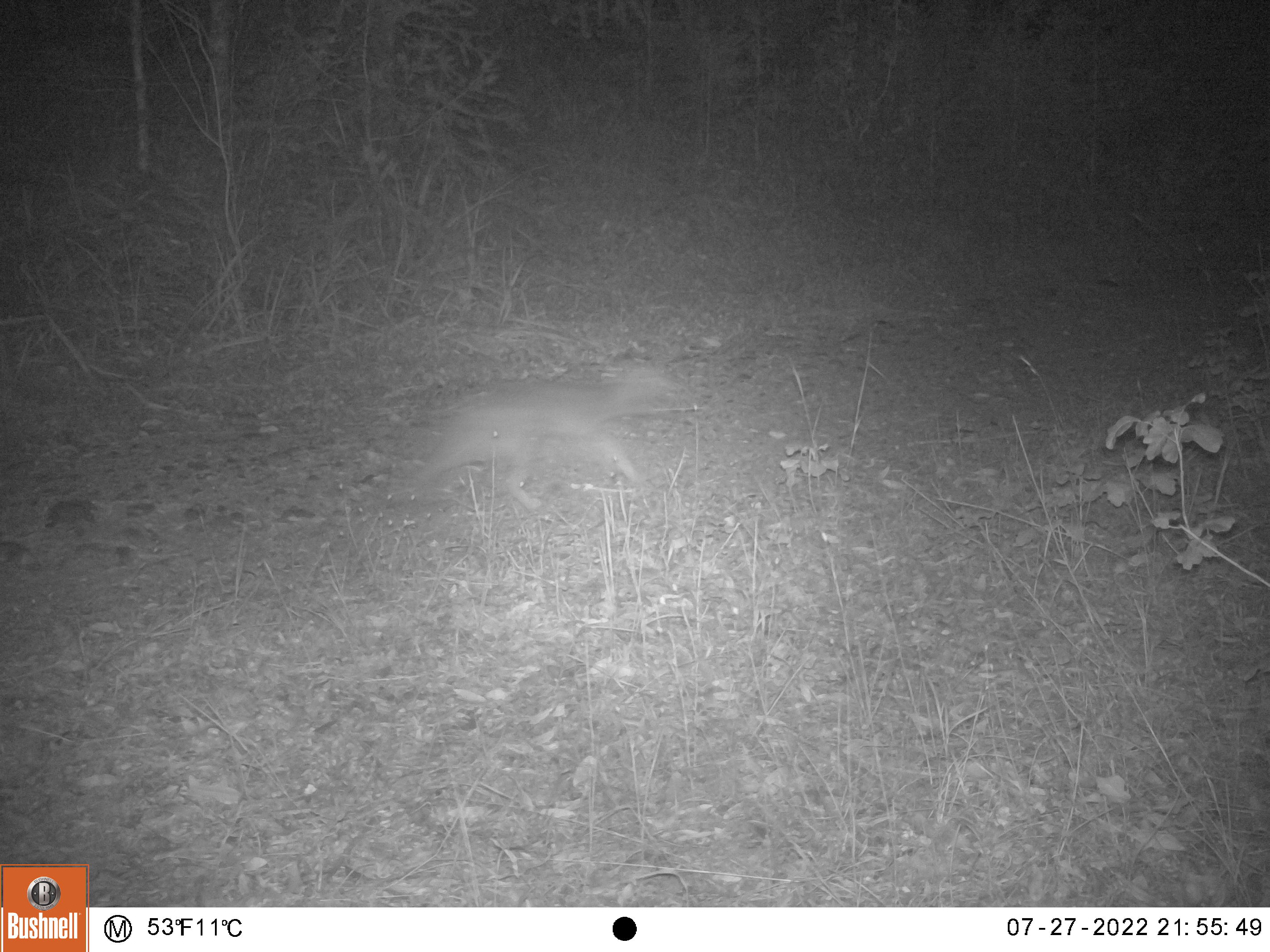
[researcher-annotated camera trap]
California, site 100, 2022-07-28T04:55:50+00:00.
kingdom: Animalia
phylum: Chordata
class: Mammalia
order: Carnivora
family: Canidae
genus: Urocyon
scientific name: Urocyon cinereoargenteus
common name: gray fox